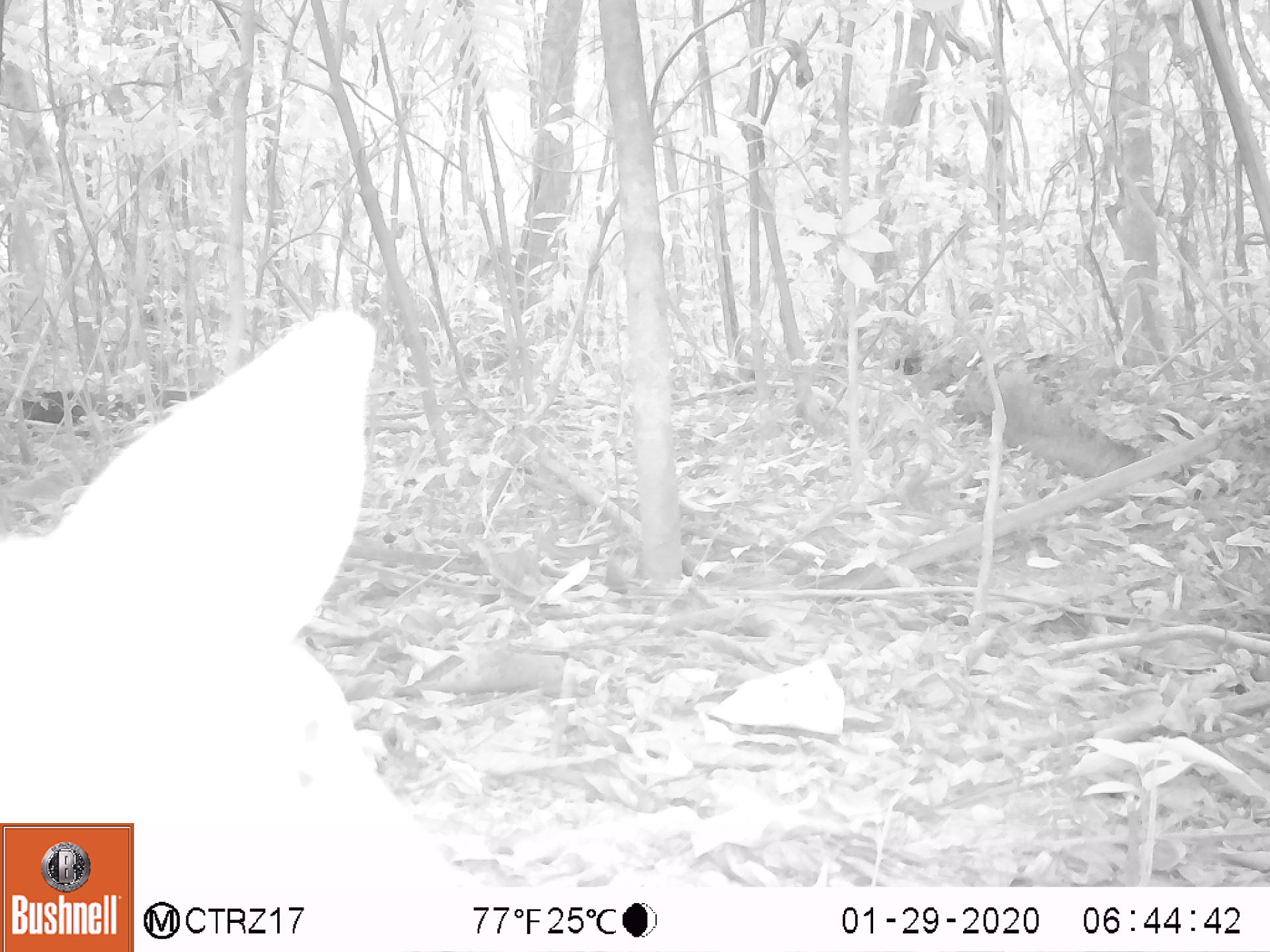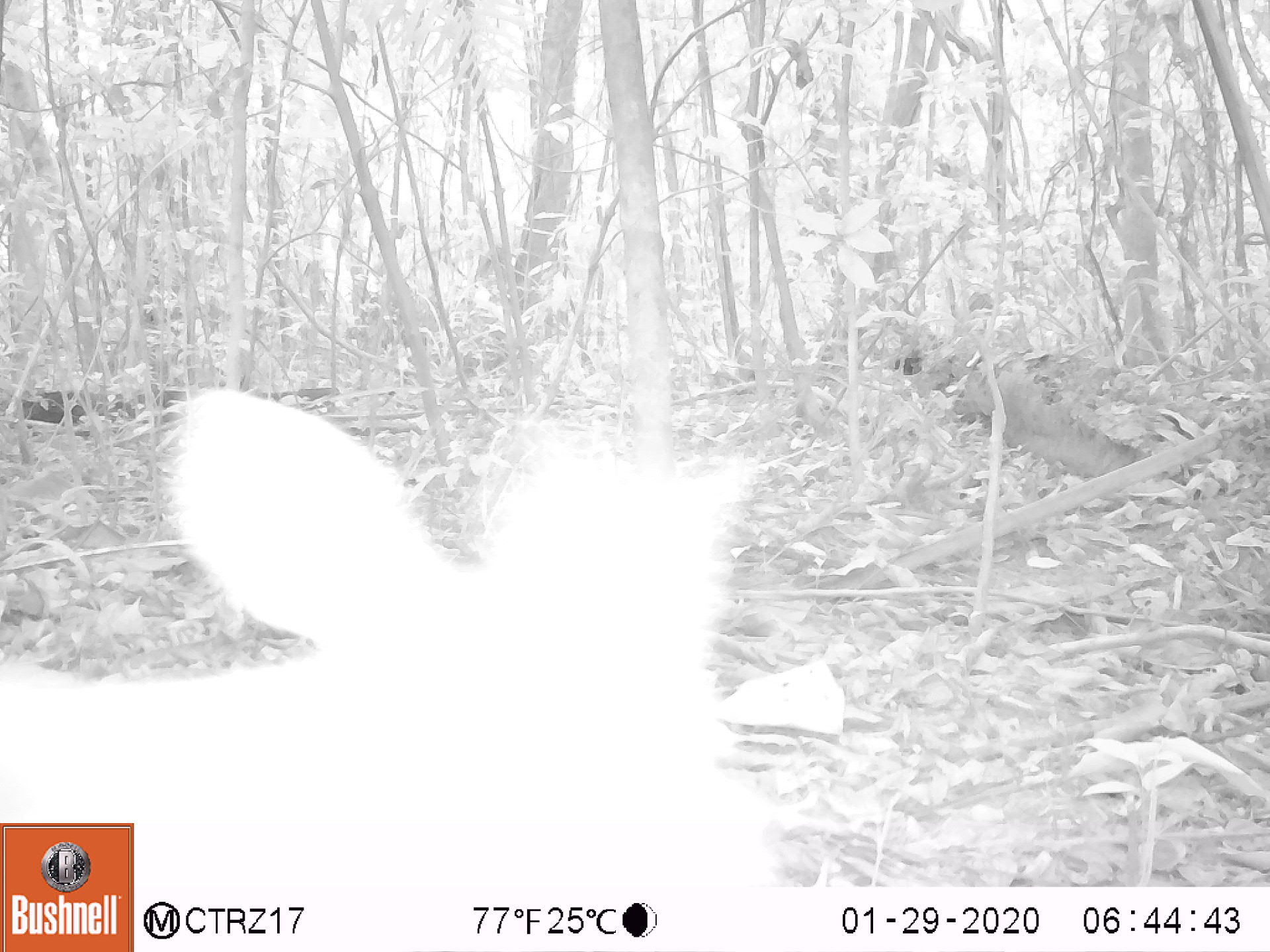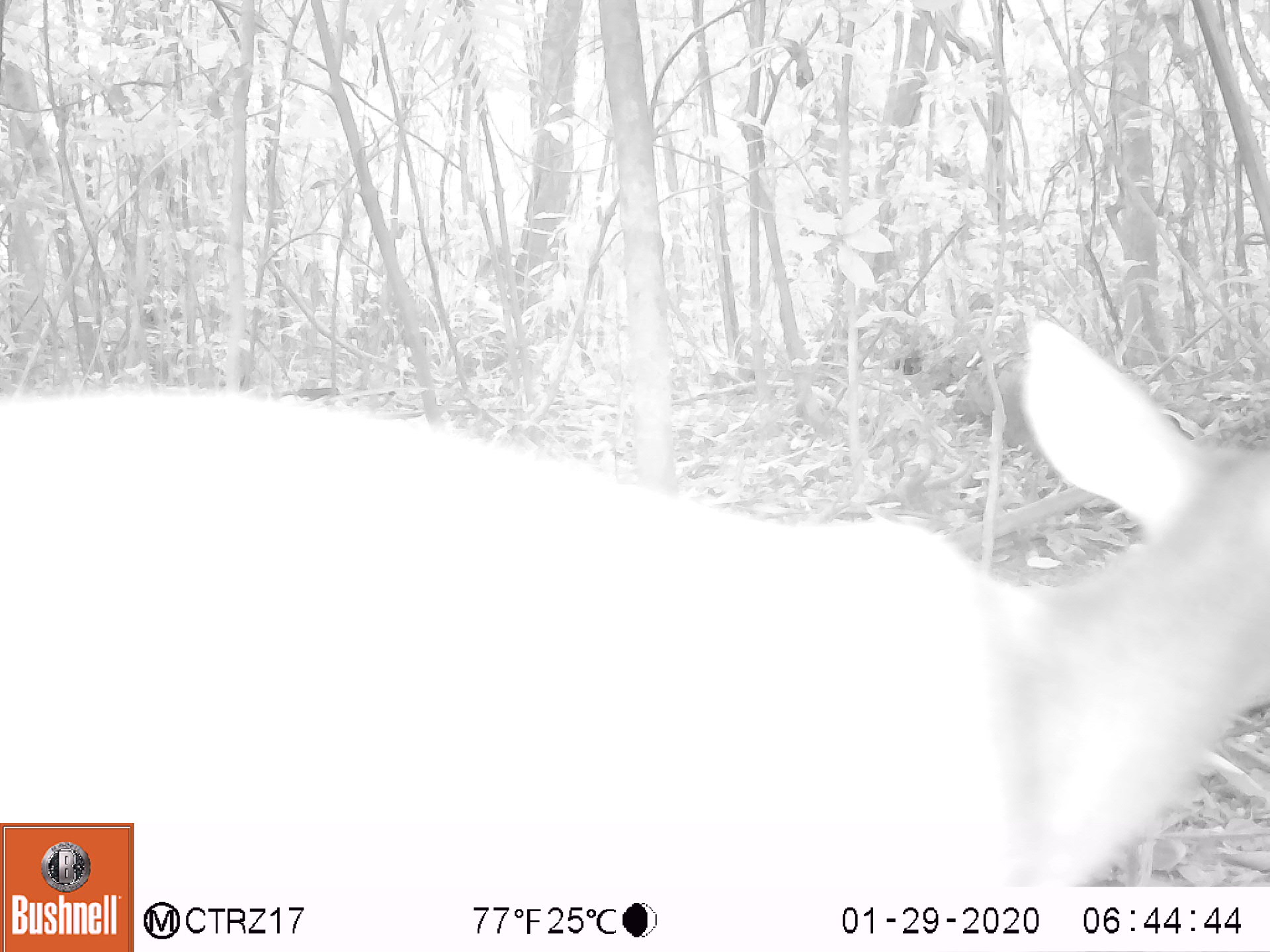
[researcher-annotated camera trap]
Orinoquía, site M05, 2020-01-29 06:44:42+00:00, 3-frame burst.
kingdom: Animalia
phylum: Chordata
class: Mammalia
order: Artiodactyla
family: Cervidae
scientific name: Cervidae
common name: deer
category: unknown cervid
Unknown cervid (deer) (Cervidae).